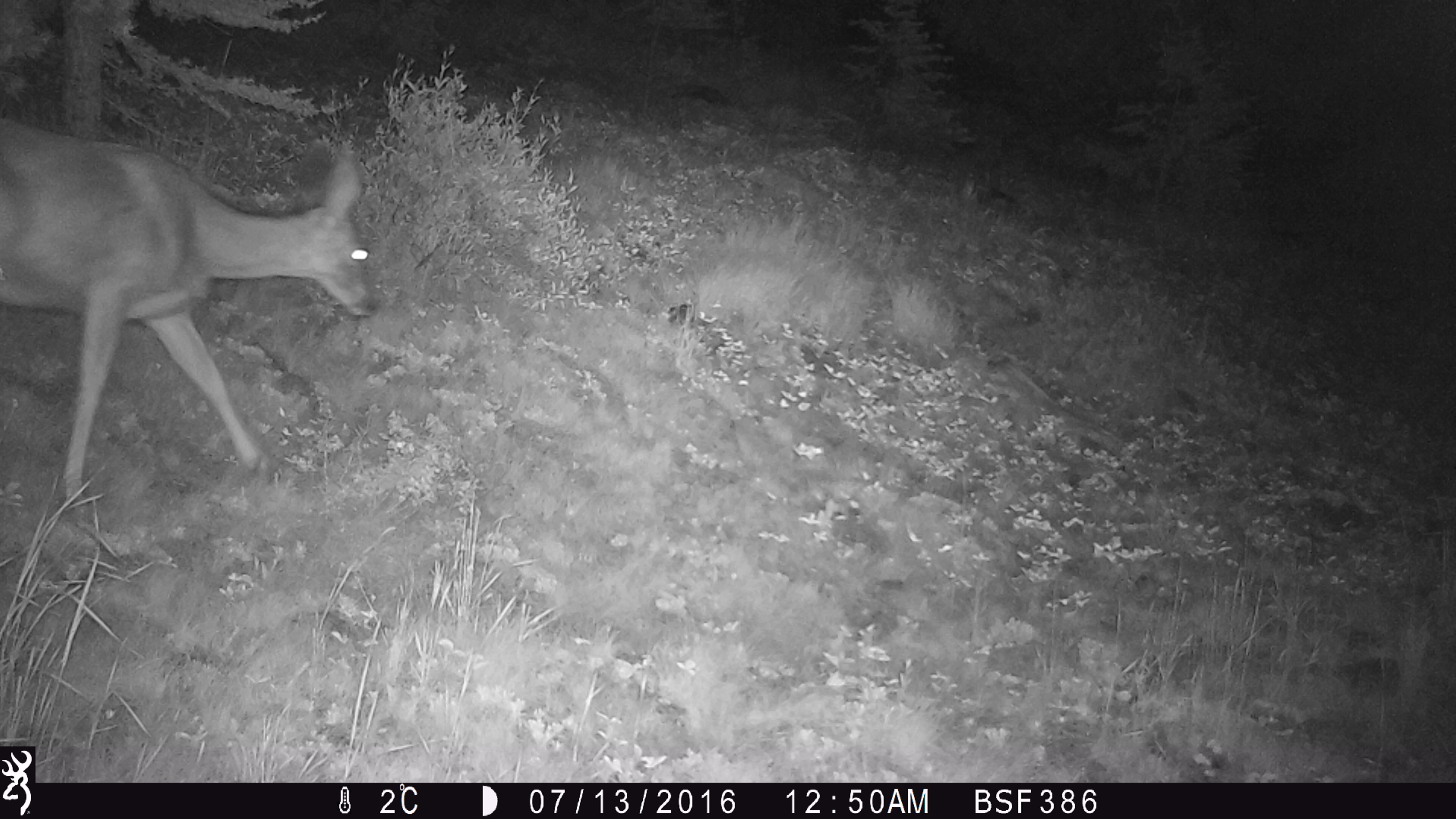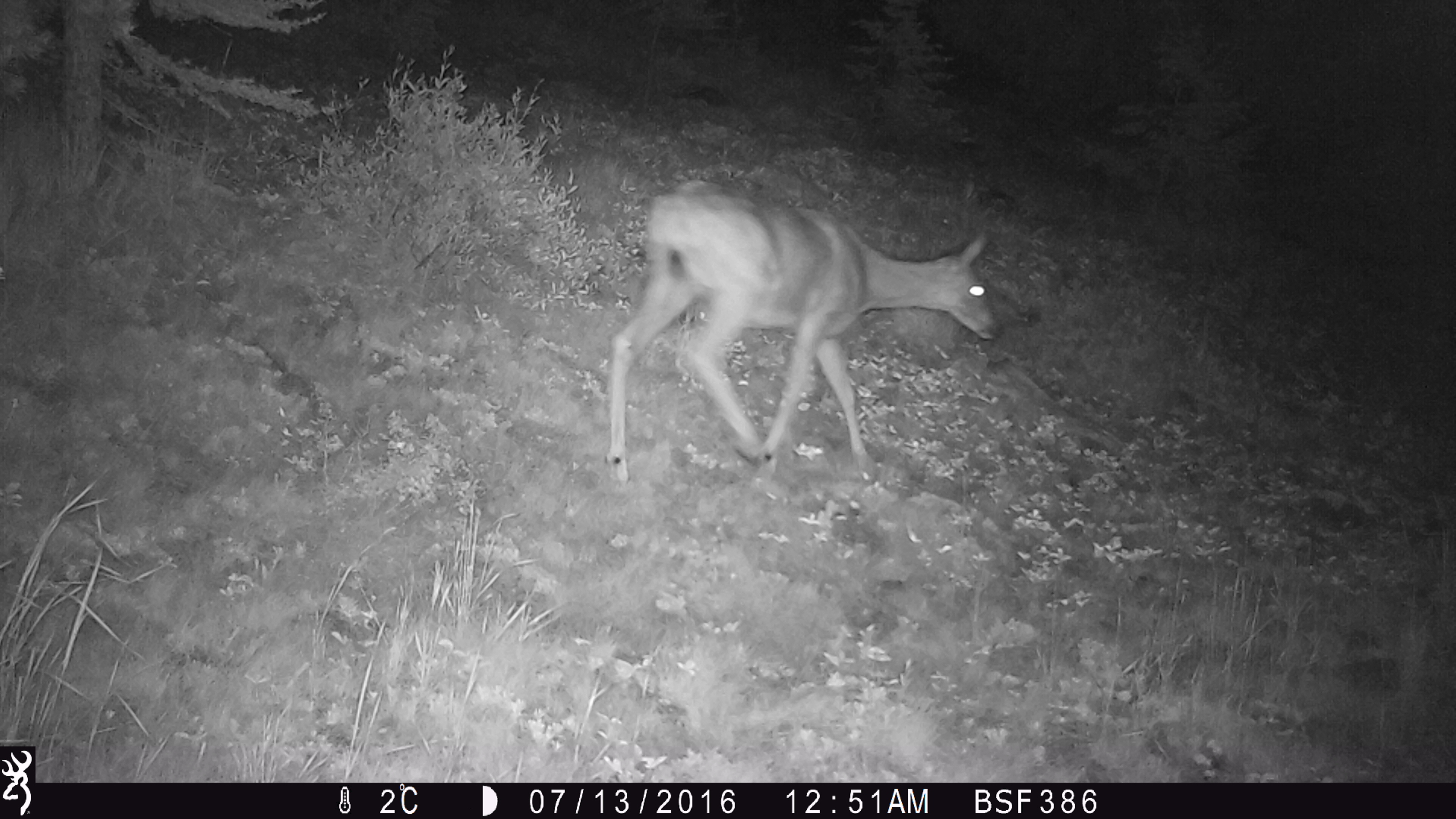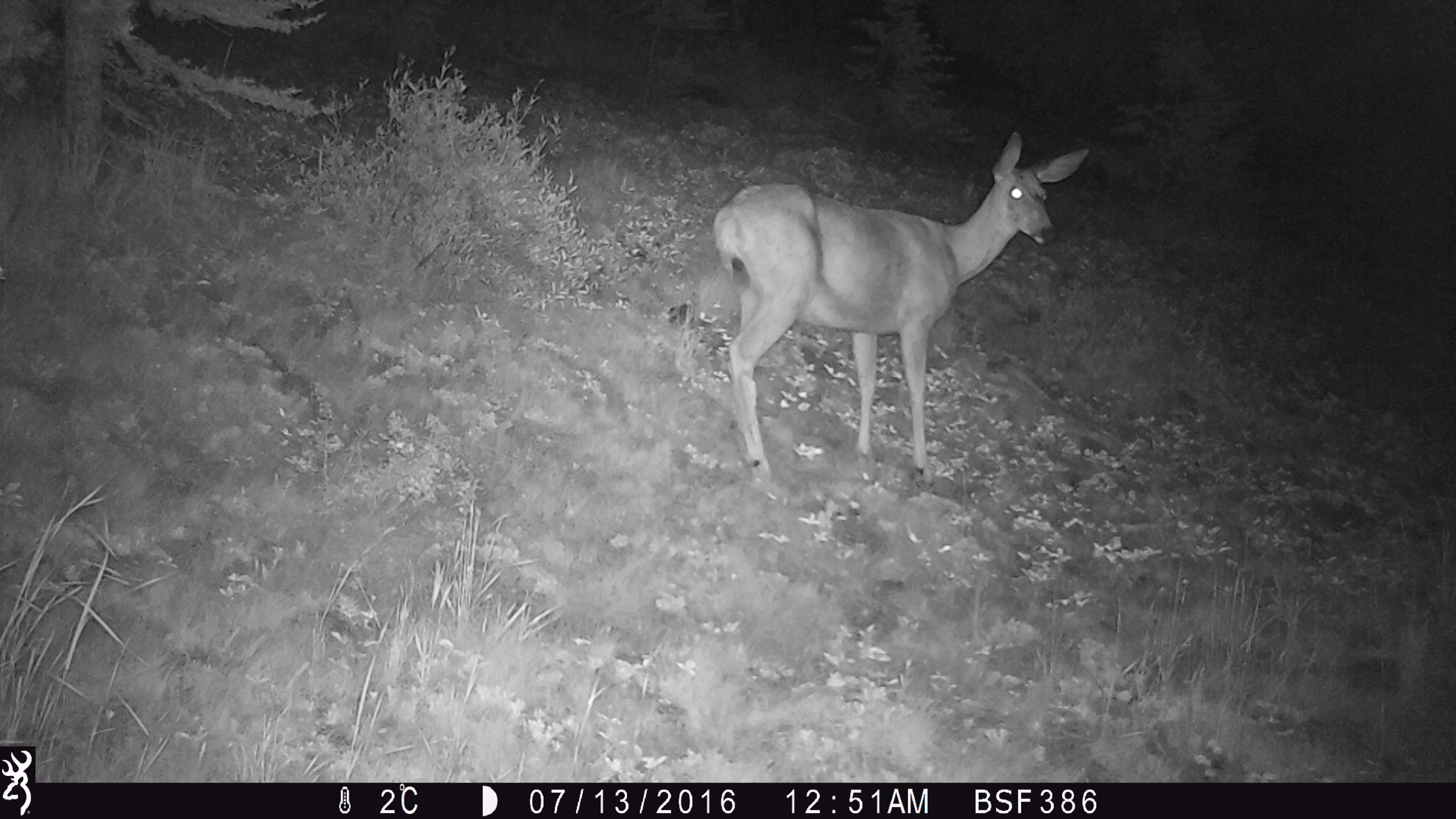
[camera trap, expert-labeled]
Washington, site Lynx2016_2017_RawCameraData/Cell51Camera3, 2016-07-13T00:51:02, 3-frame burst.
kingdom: Animalia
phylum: Chordata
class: Mammalia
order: Artiodactyla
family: Cervidae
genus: Odocoileus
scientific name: Odocoileus hemionus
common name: mule deer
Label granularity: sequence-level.